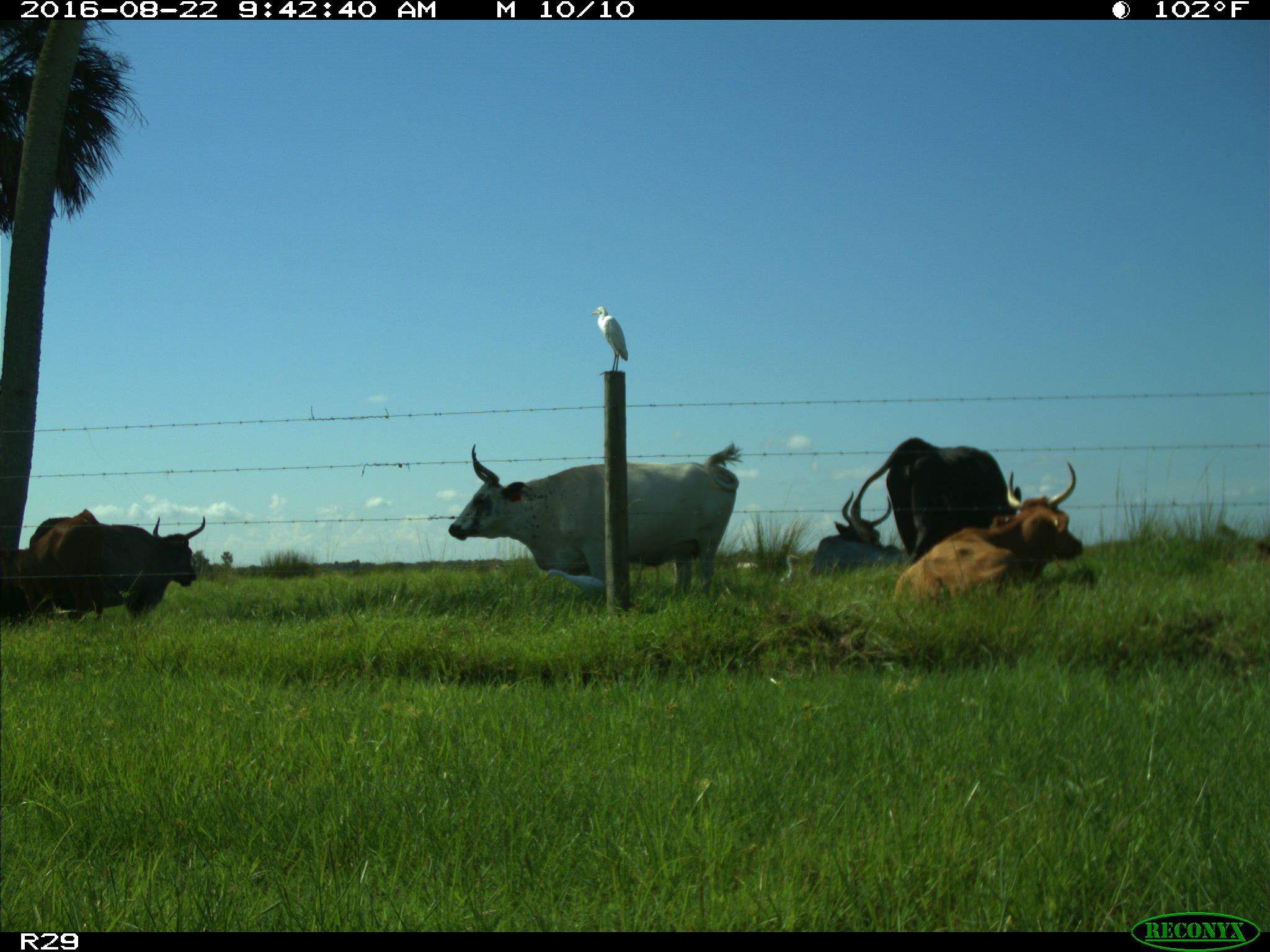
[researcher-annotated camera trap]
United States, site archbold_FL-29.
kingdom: Animalia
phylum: Chordata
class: Mammalia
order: Artiodactyla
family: Bovidae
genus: Bos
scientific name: Bos taurus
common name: domestic cow